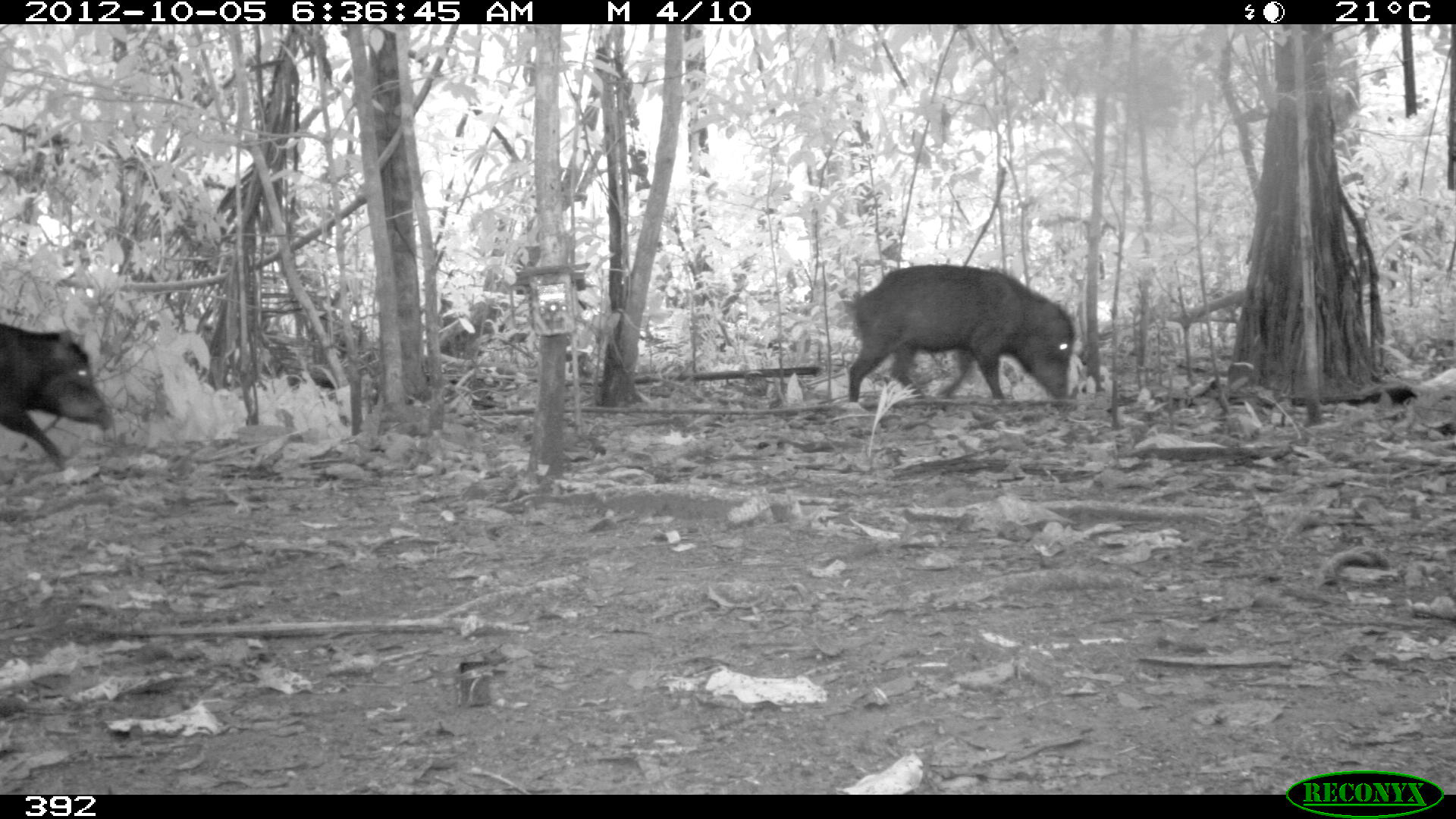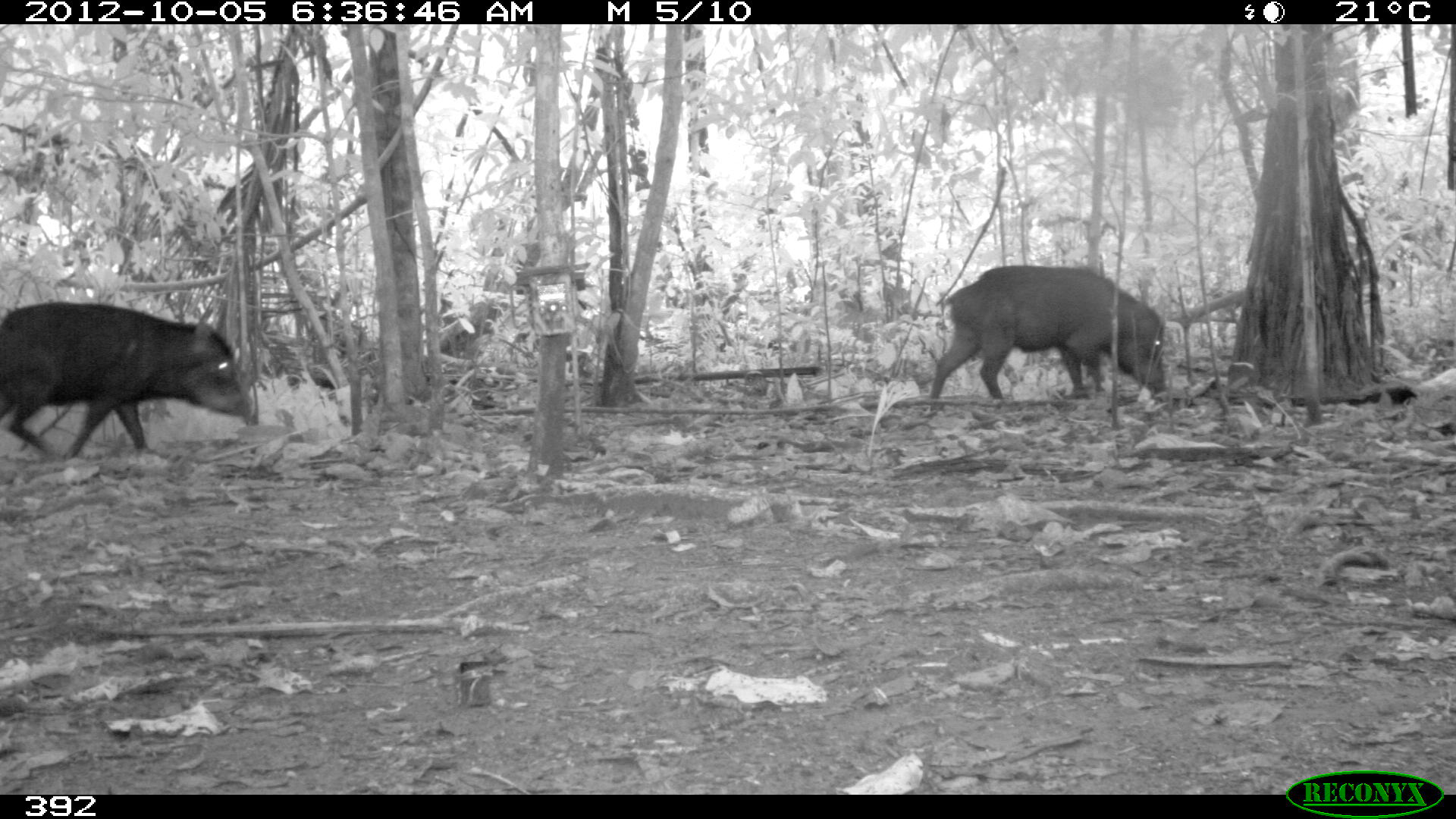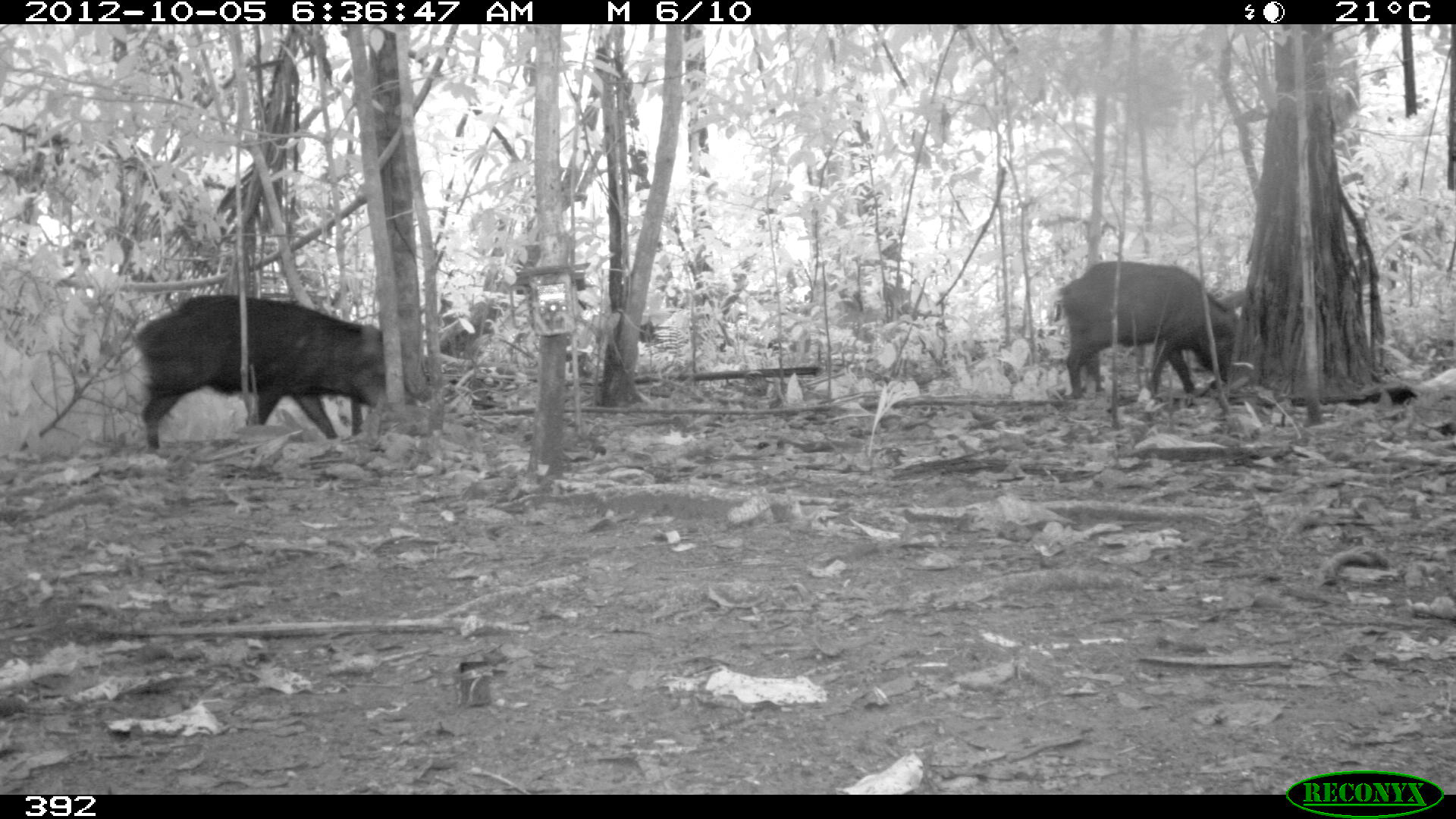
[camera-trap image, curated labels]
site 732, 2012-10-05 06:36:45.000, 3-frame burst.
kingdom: Animalia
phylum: Chordata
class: Mammalia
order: Artiodactyla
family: Tayassuidae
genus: Tayassu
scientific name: Tayassu pecari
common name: white-lipped peccary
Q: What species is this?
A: Tayassu pecari (white-lipped peccary).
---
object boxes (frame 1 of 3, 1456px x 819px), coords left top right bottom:
tayassu pecari: 847 264 1077 404; 0 323 115 472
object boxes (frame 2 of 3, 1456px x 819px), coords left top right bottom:
tayassu pecari: 0 302 257 461; 925 265 1171 410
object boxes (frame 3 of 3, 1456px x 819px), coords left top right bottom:
tayassu pecari: 132 294 384 448; 1057 260 1241 399